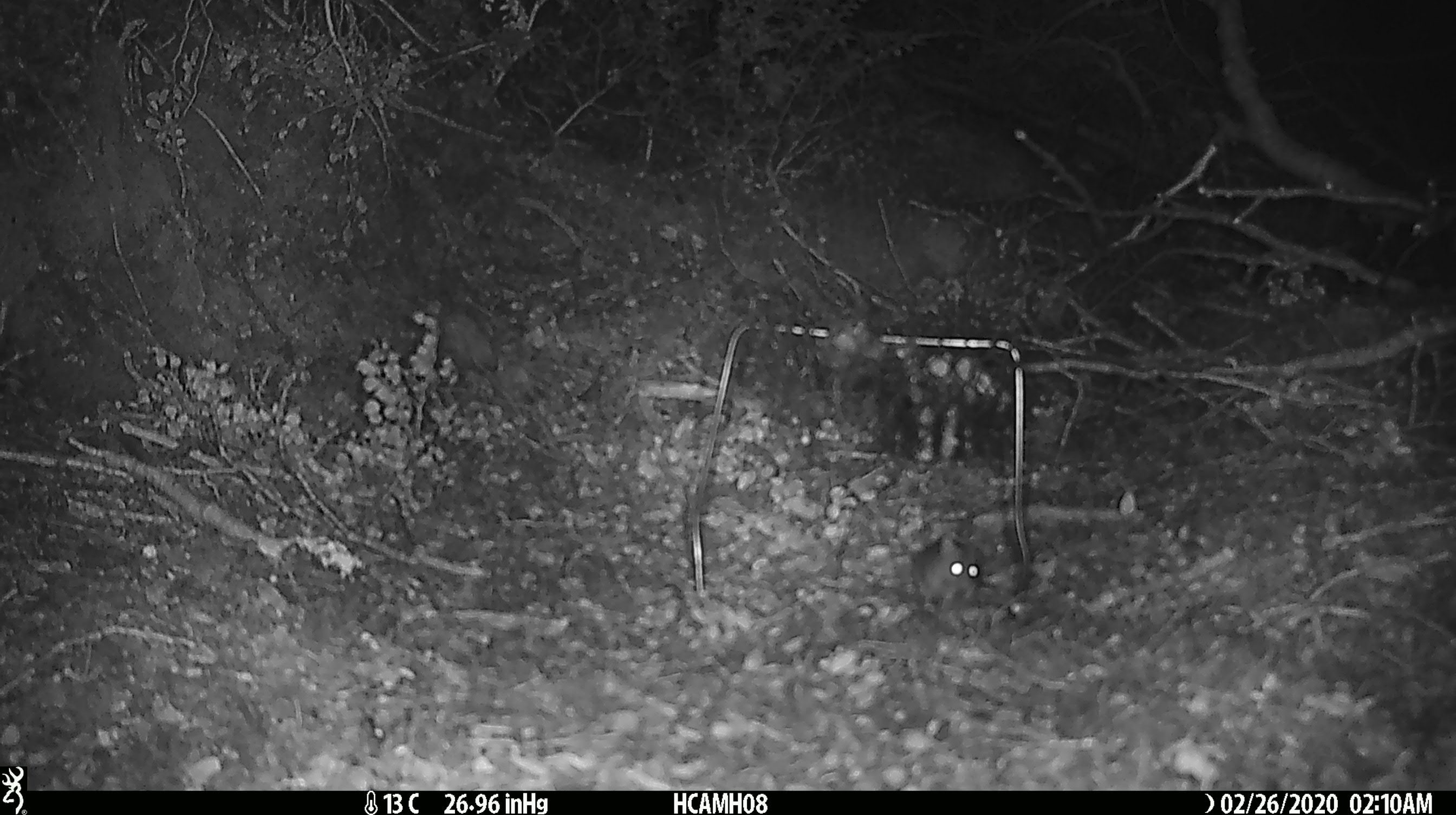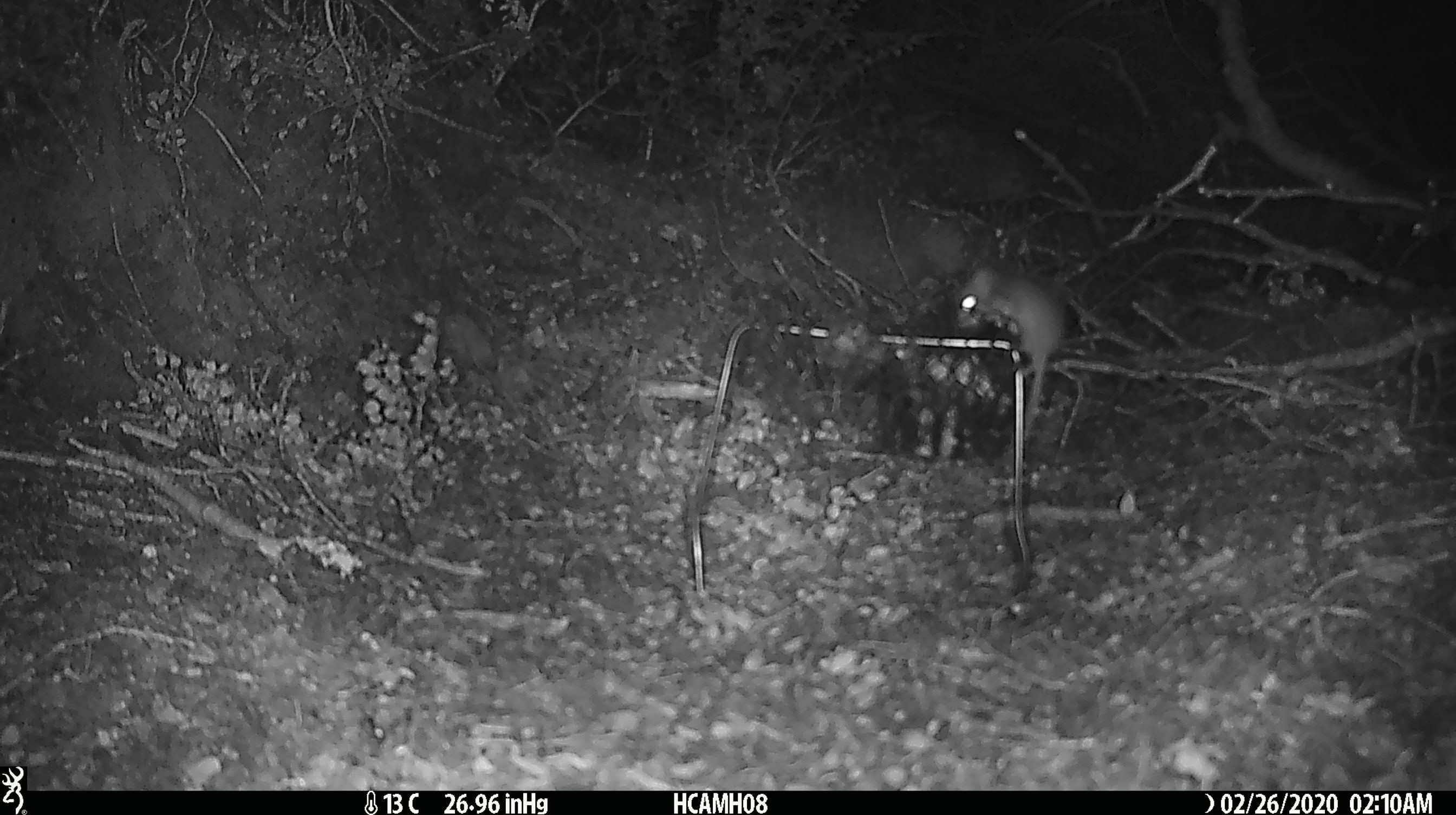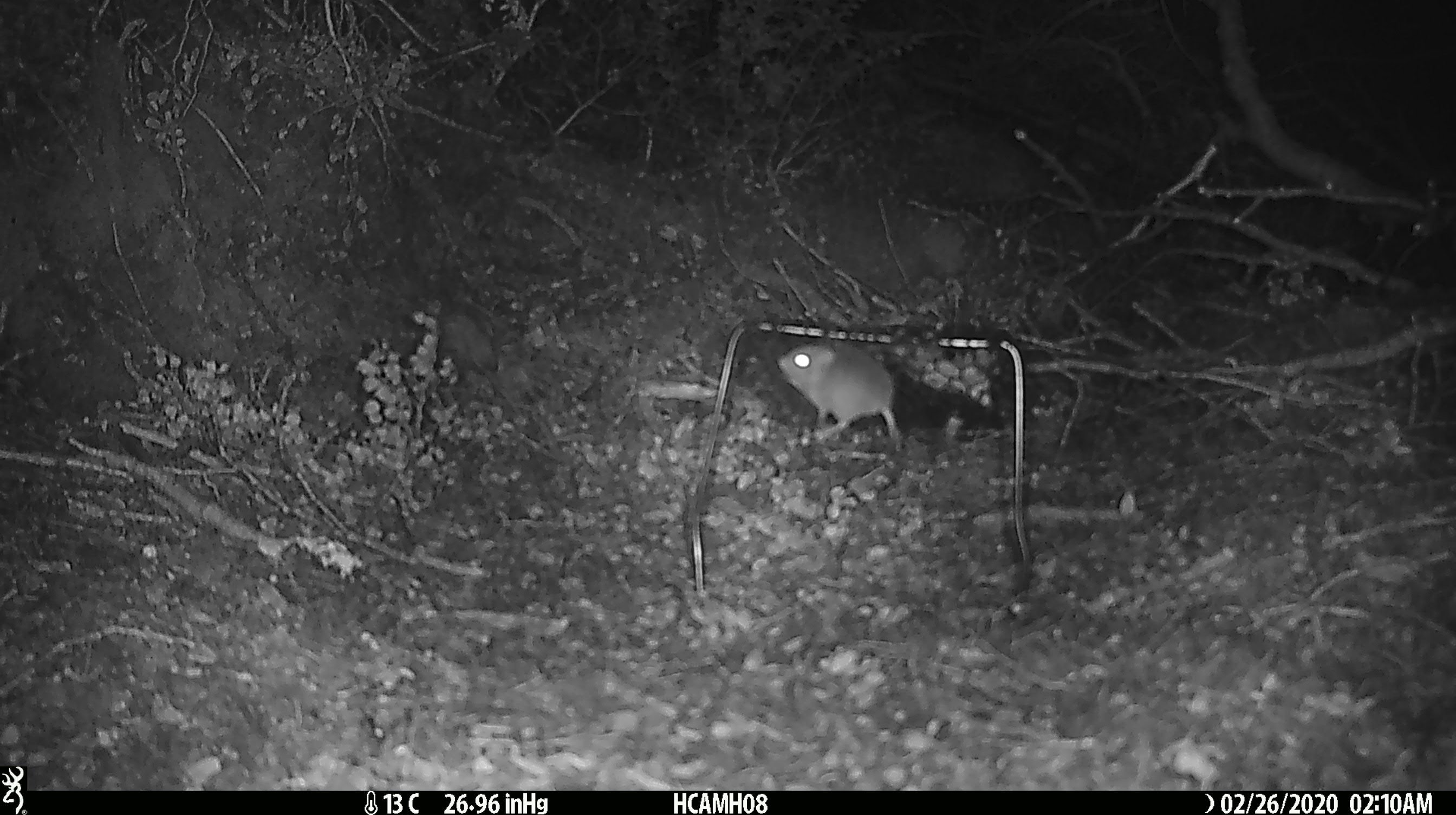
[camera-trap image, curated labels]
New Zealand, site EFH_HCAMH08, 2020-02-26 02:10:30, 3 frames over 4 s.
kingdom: Animalia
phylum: Chordata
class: Mammalia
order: Rodentia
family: Muridae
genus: Mus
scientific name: Mus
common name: mouse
Mouse (Mus).